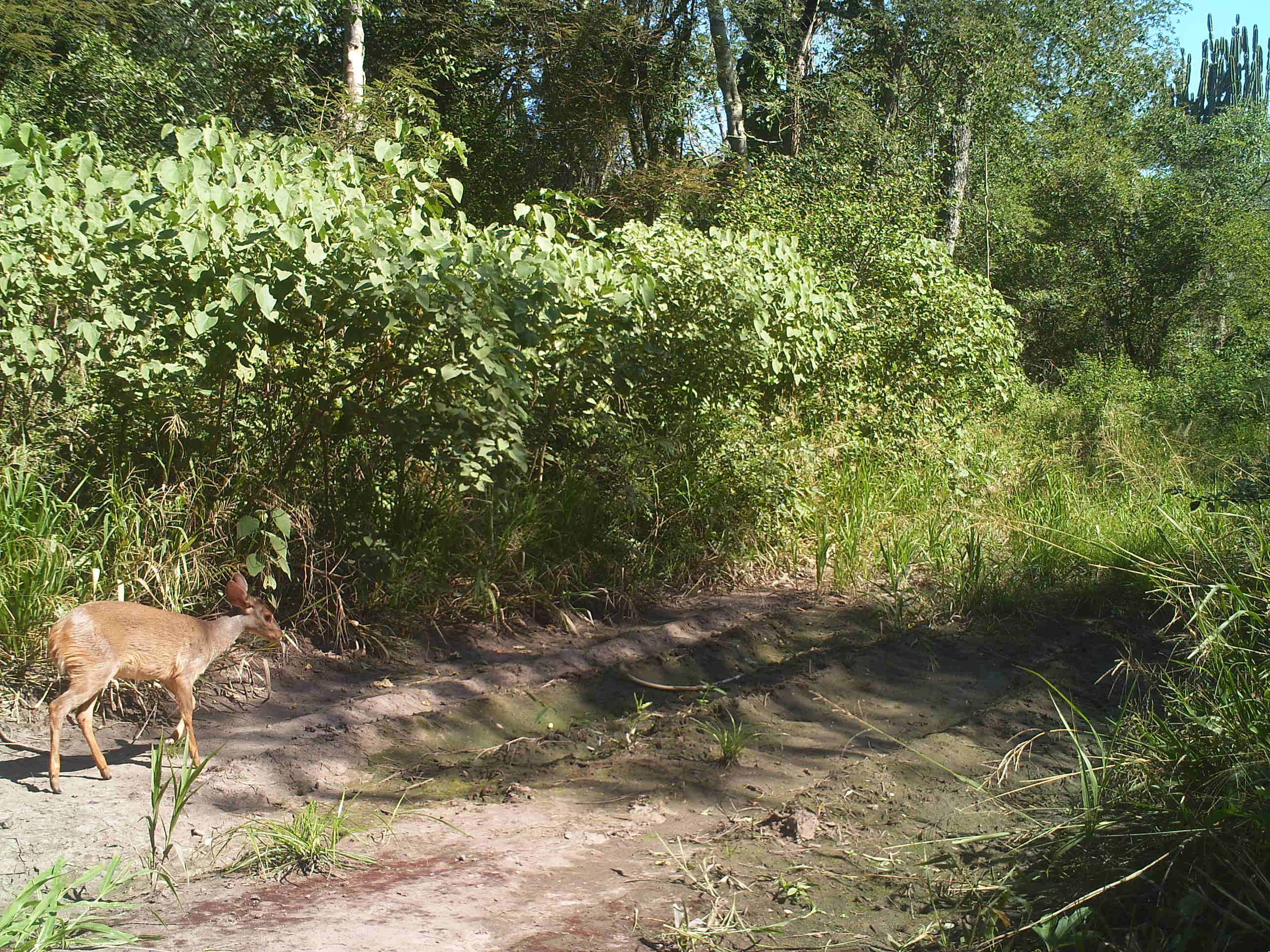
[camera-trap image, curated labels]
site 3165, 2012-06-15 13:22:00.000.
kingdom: Animalia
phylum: Chordata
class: Mammalia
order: Artiodactyla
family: Cervidae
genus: Mazama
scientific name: Mazama gouazoubira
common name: gray brocket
Mazama gouazoubira (gray brocket), count 1.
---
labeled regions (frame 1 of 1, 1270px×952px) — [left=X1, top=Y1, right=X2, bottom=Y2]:
mazama gouazoubira: [left=47, top=570, right=285, bottom=791]